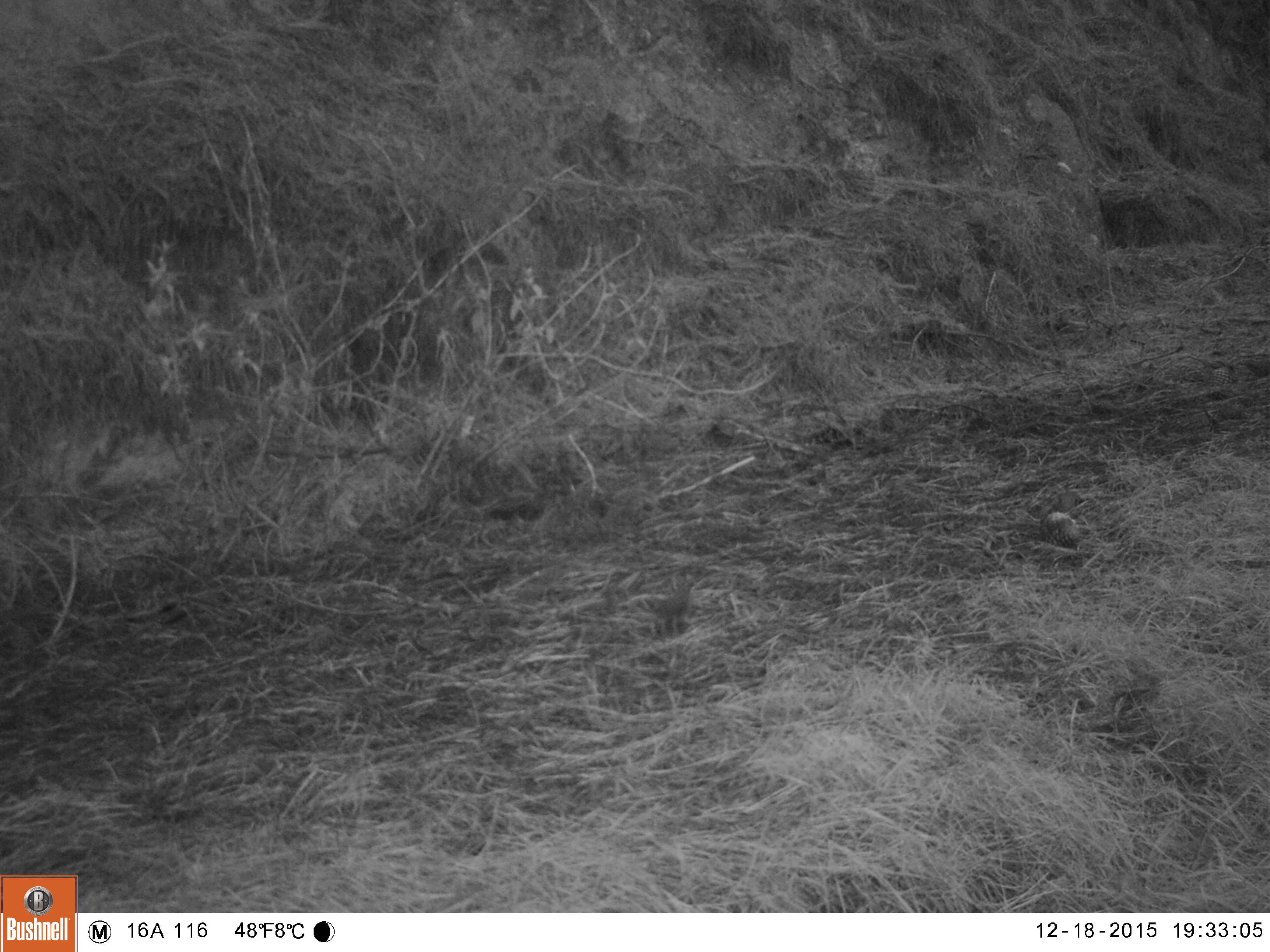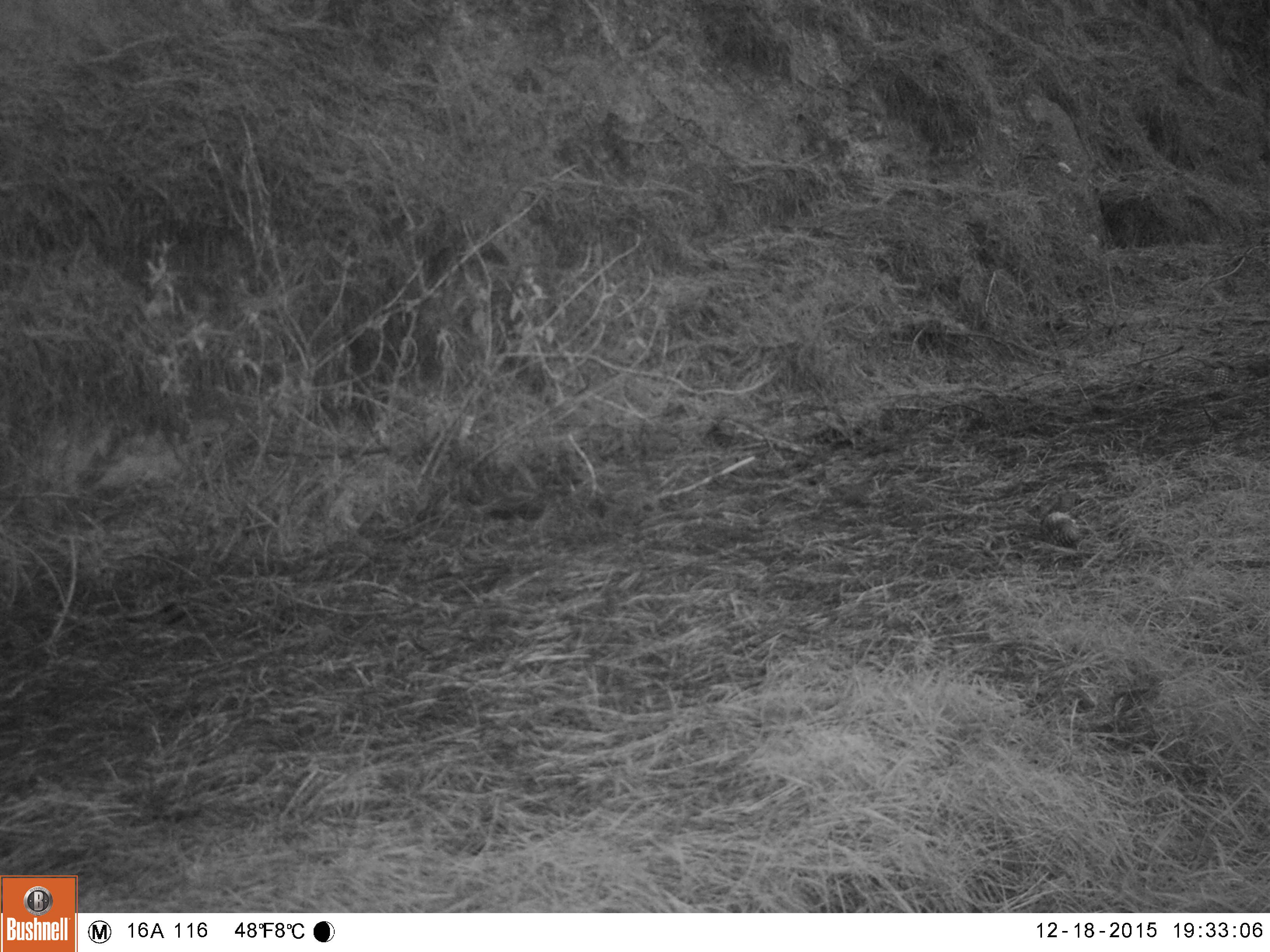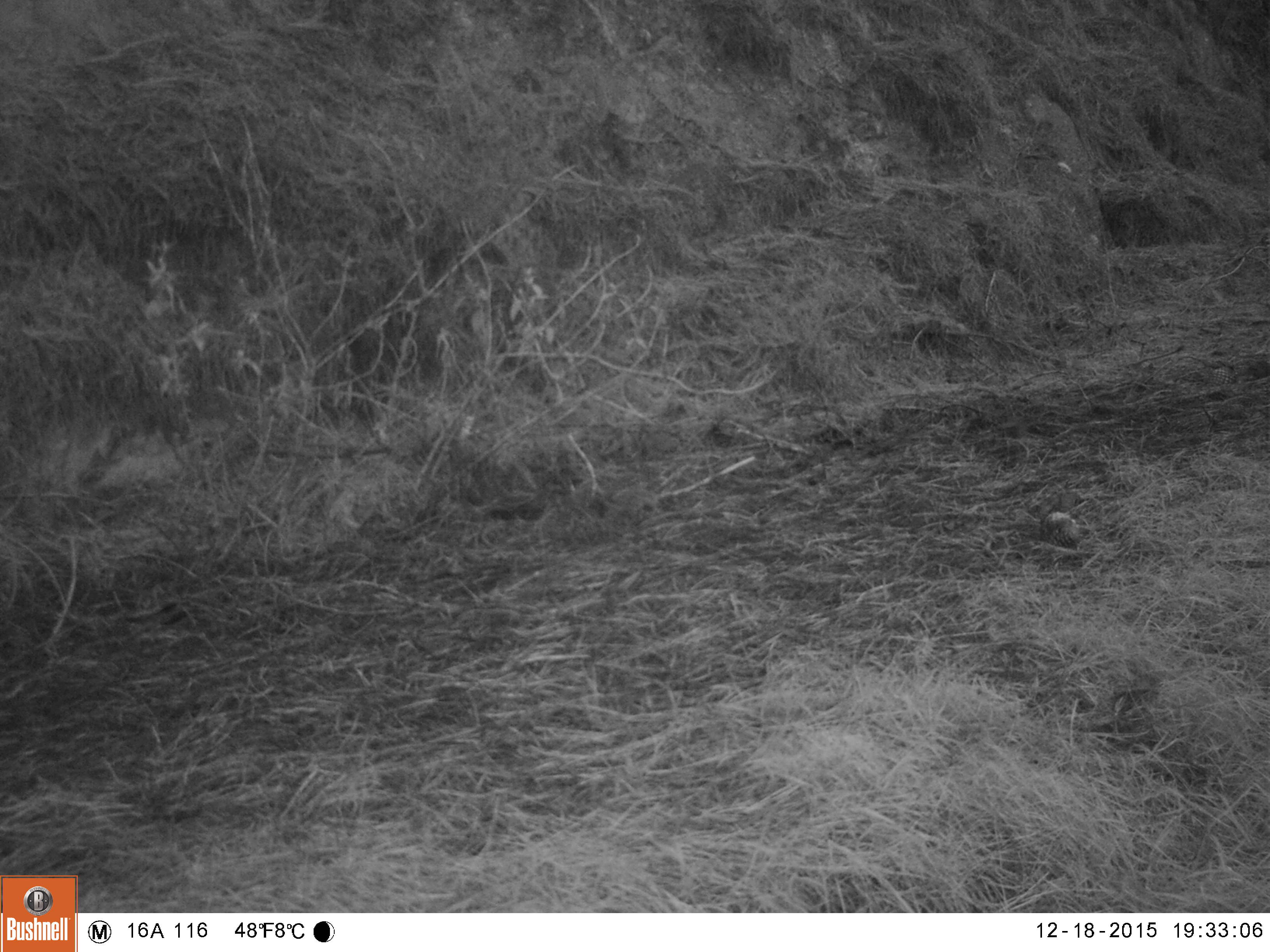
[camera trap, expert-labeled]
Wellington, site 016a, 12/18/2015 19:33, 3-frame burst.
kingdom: Animalia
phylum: Chordata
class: Aves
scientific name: Aves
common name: bird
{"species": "bird (Aves)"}